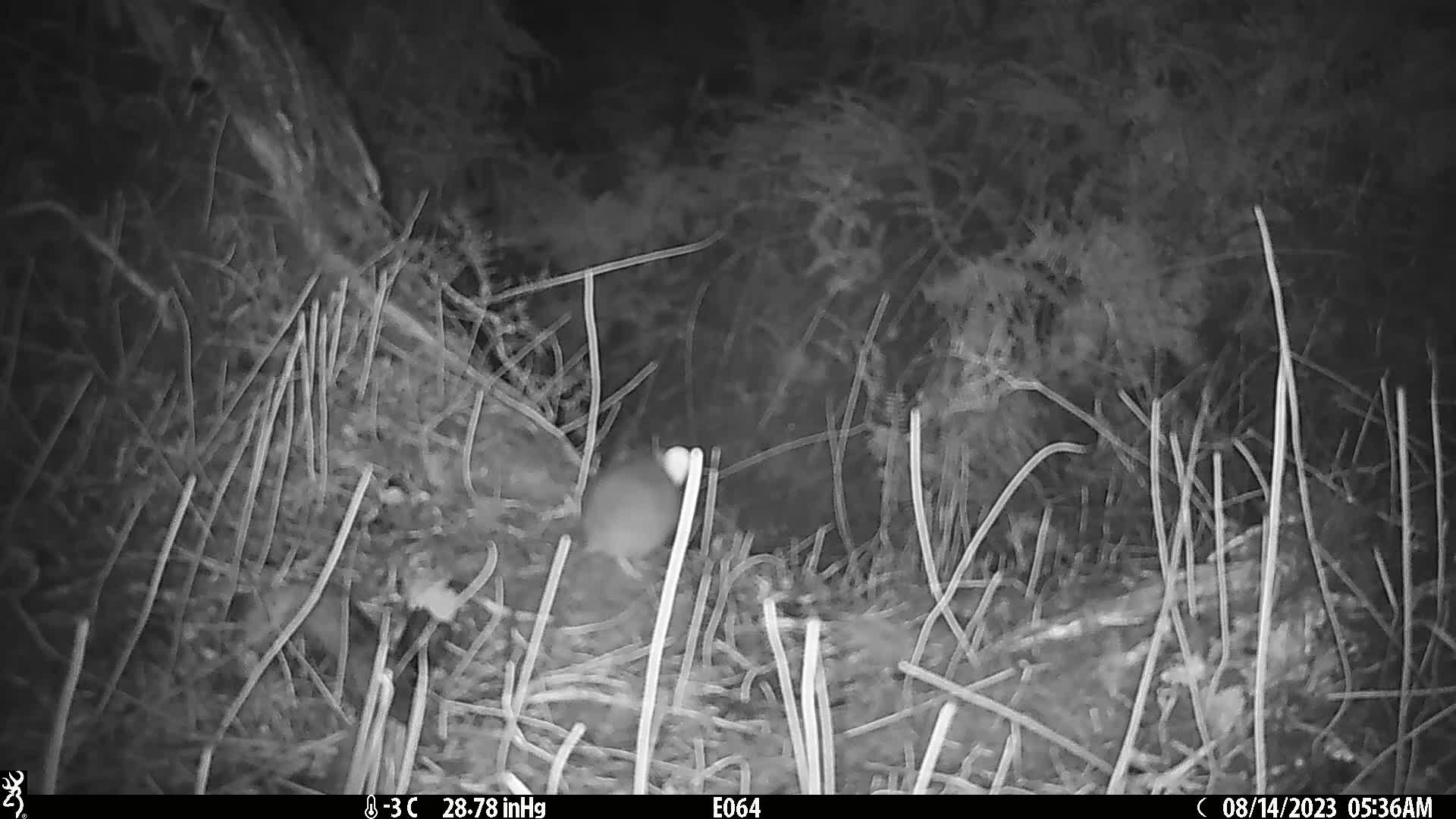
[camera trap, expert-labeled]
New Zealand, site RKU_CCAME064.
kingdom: Animalia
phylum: Chordata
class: Mammalia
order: Rodentia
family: Muridae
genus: Rattus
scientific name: Rattus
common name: rat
Rat (Rattus).